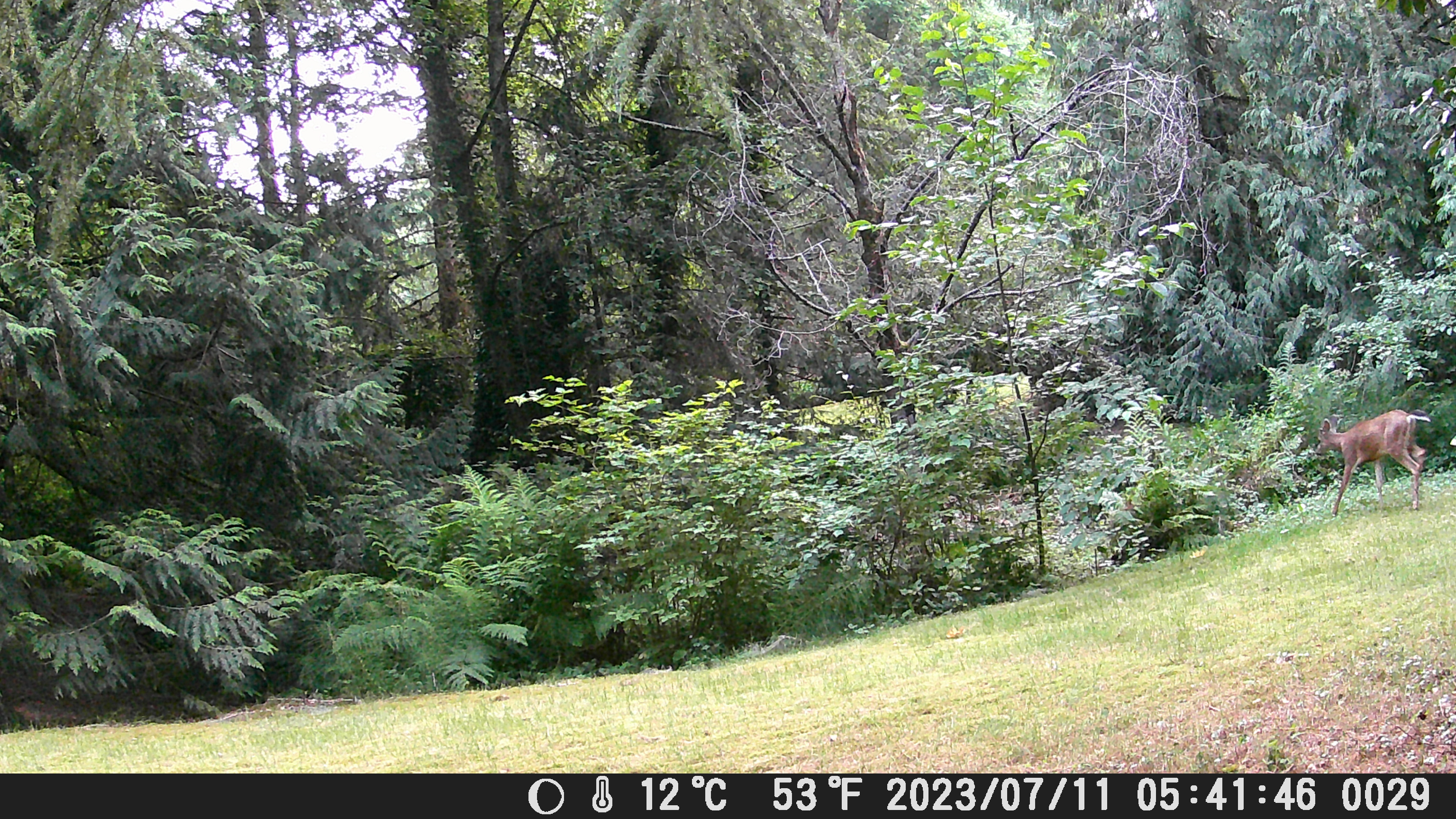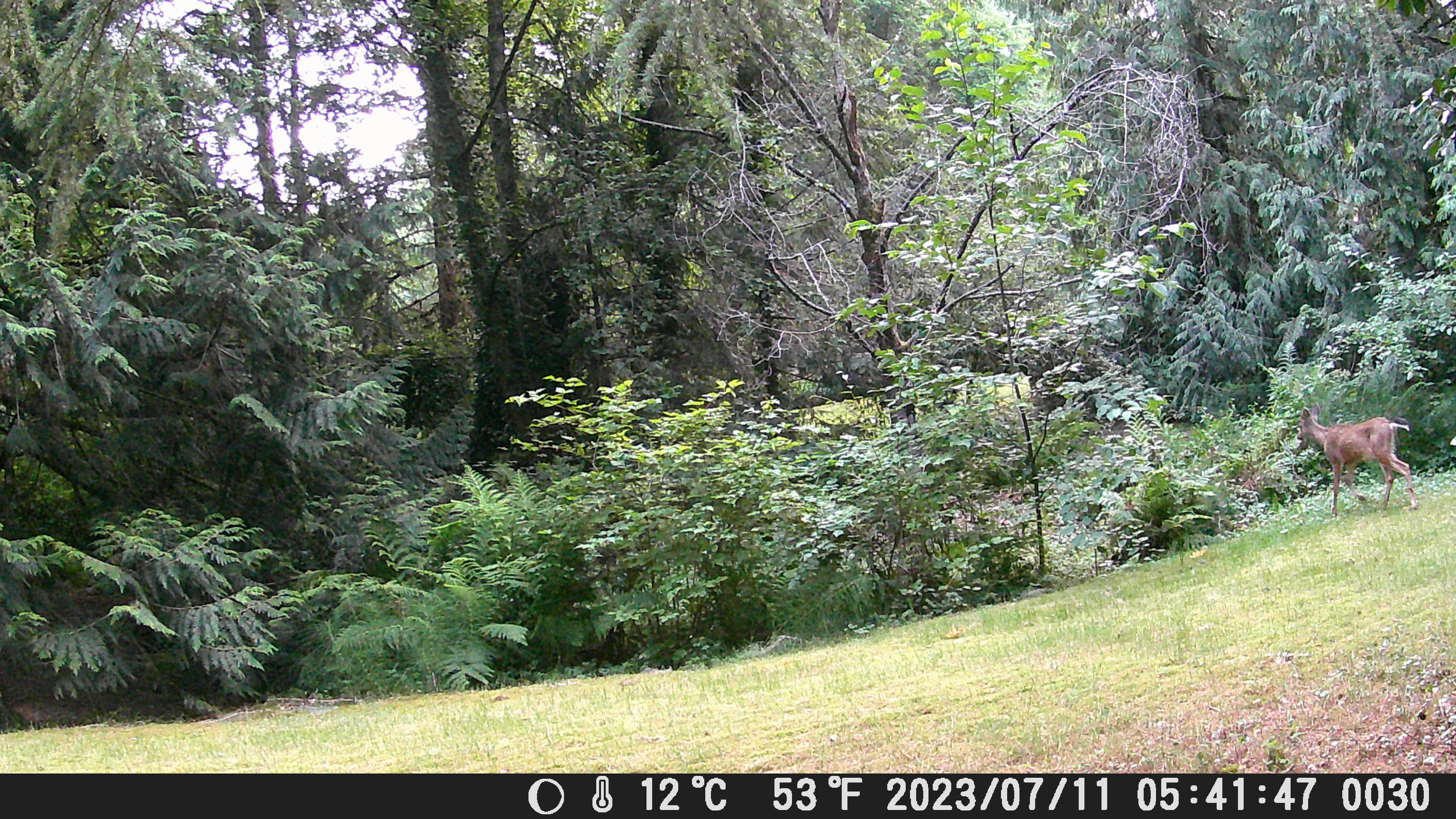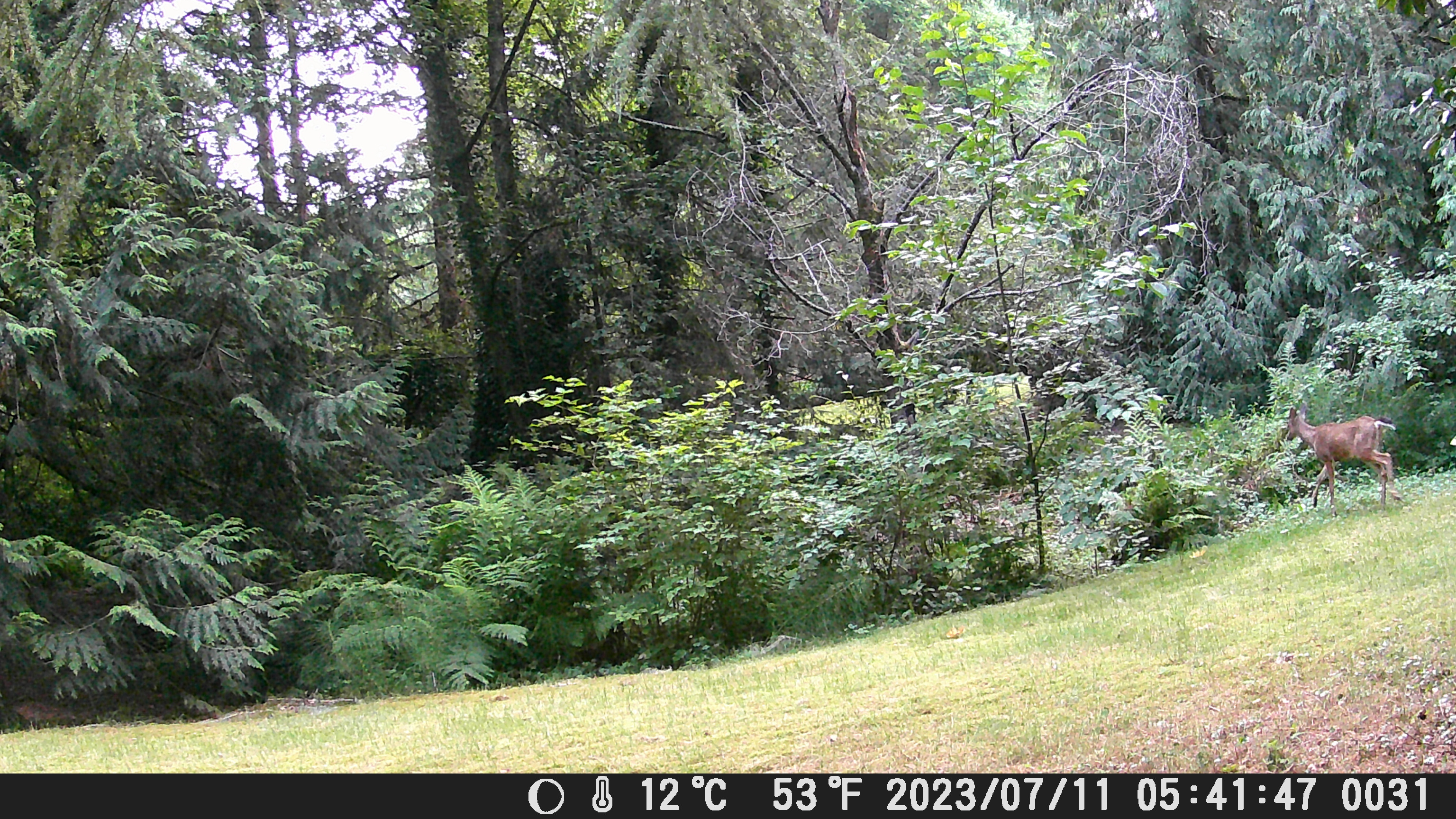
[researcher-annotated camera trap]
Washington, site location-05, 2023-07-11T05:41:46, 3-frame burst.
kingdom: Animalia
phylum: Chordata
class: Mammalia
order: Artiodactyla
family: Cervidae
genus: Odocoileus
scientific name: Odocoileus hemionus columbianus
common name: columbian blacktail deer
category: deer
Deer (columbian blacktail deer) (Odocoileus hemionus columbianus).